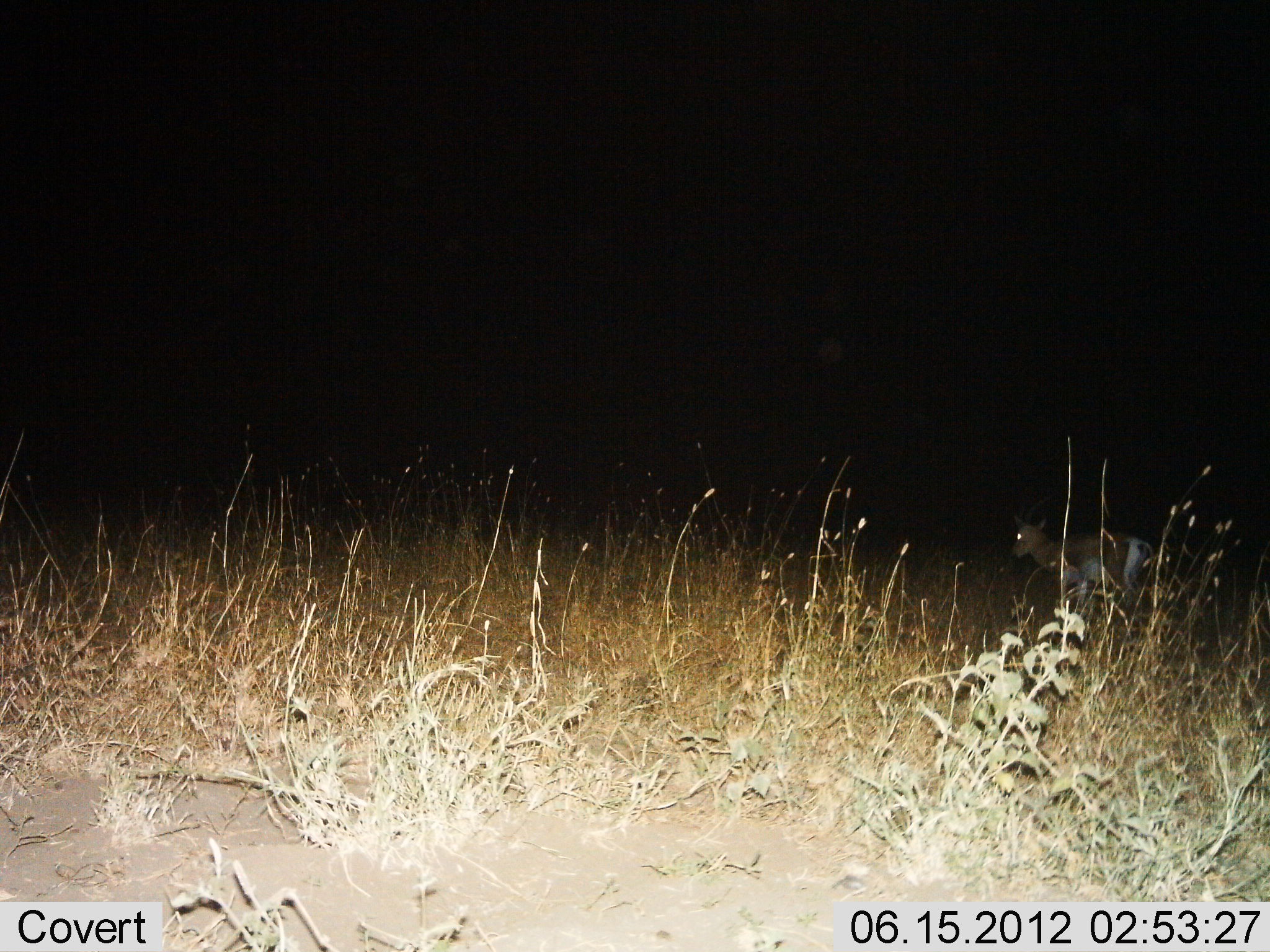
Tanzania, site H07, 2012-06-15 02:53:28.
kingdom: Animalia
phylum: Chordata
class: Mammalia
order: Artiodactyla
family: Bovidae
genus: Nanger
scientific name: Nanger granti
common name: grant's gazelle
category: gazellegrants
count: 1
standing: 40%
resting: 0%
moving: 70%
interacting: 0%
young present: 0%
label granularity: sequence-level